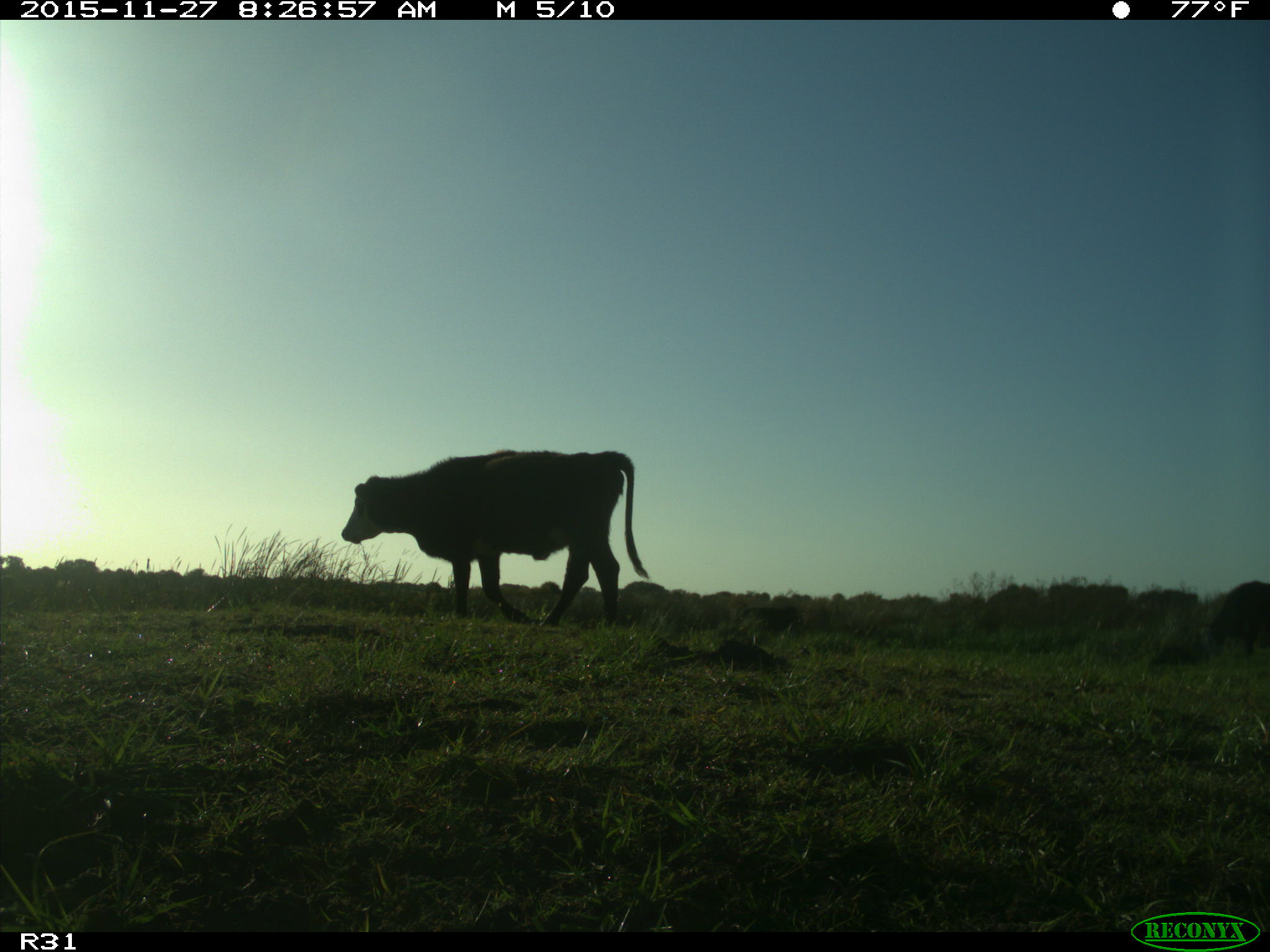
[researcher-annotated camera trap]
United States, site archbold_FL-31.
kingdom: Animalia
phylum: Chordata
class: Mammalia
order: Artiodactyla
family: Bovidae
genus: Bos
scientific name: Bos taurus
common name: domestic cow